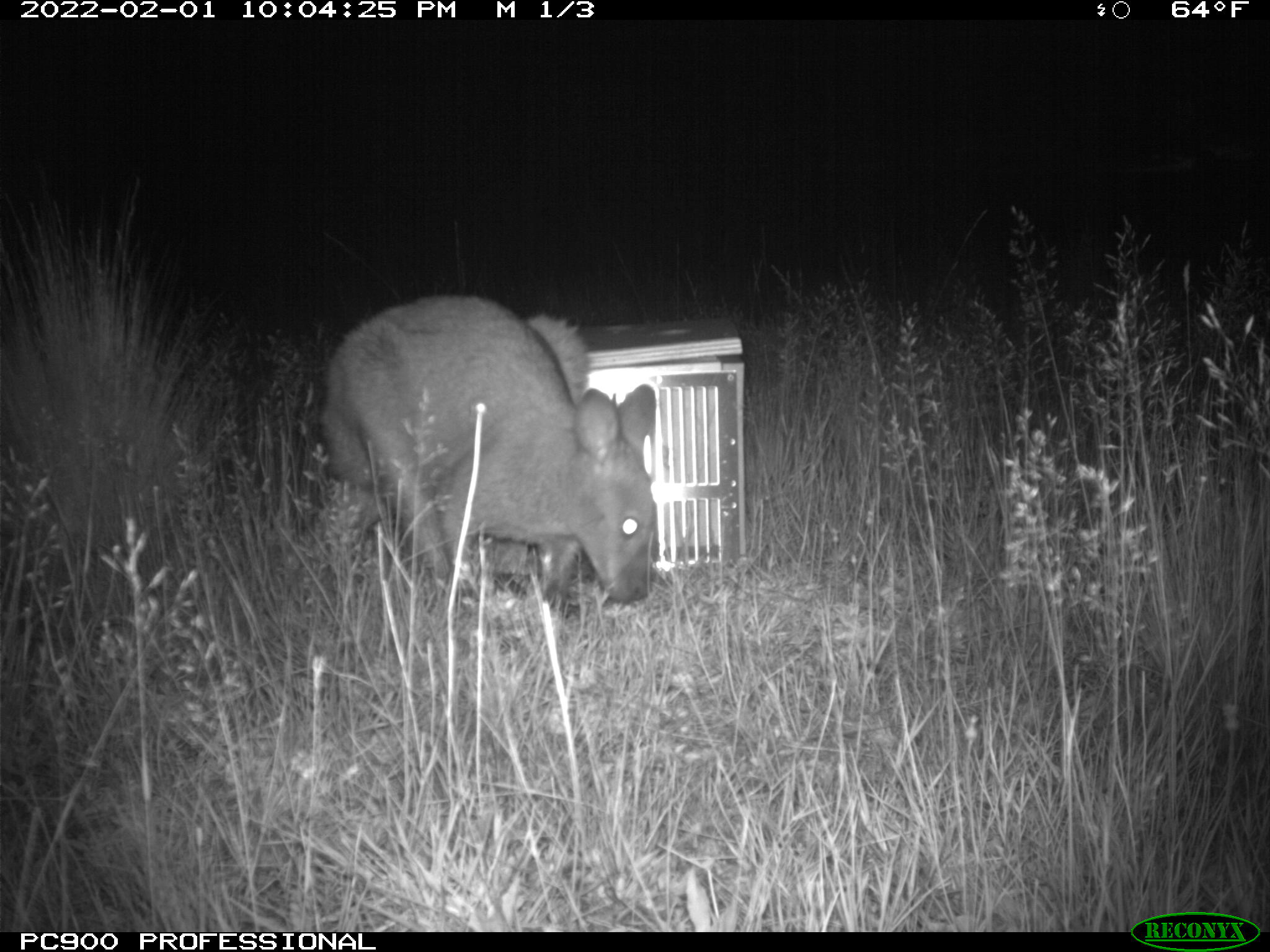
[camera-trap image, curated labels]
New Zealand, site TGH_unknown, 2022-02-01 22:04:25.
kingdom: Animalia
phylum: Chordata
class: Mammalia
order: Diprotodontia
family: Macropodidae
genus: Notamacropus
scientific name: Notamacropus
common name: wallaby